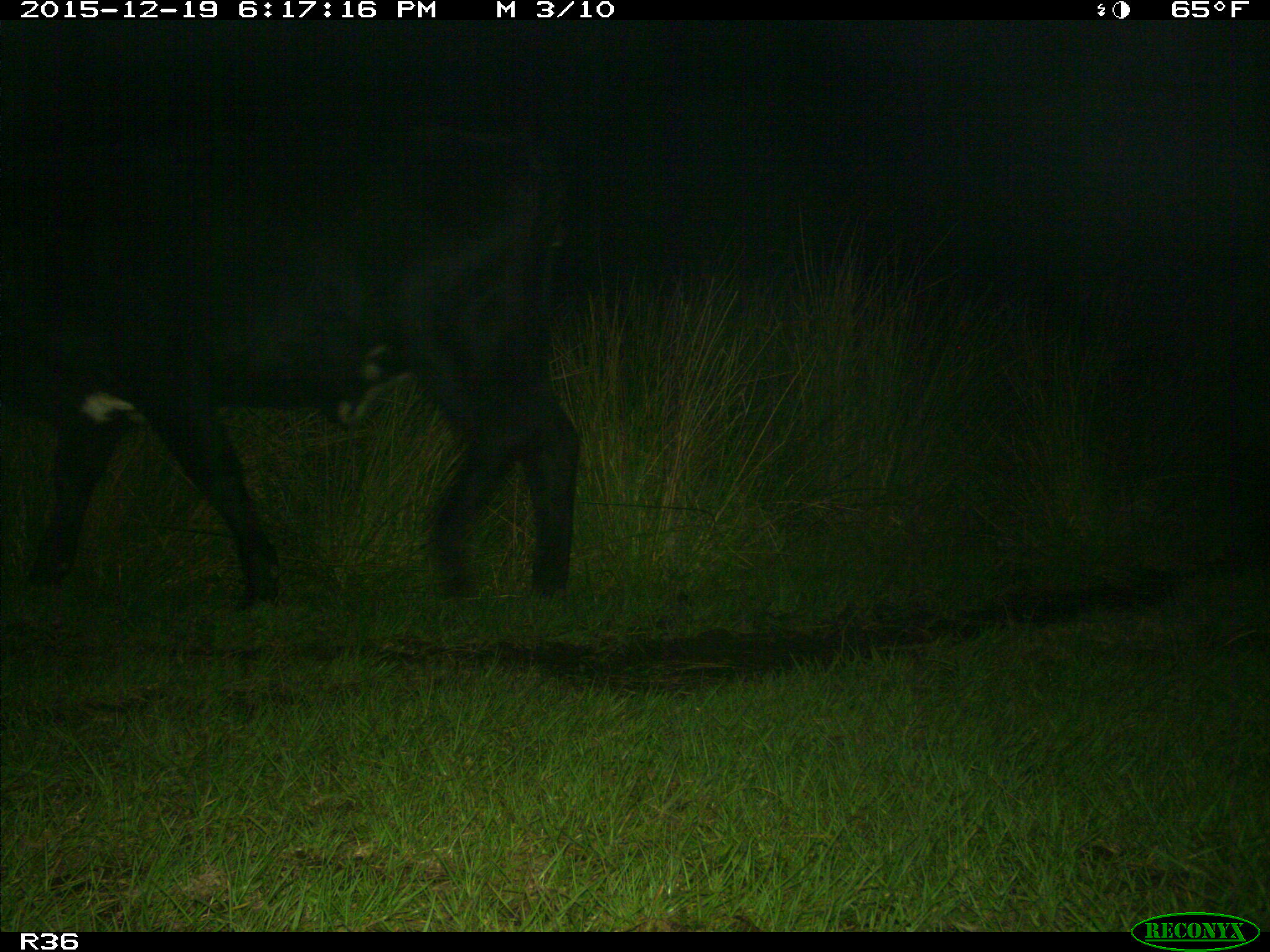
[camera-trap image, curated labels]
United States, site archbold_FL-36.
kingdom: Animalia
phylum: Chordata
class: Mammalia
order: Artiodactyla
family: Bovidae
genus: Bos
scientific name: Bos taurus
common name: domestic cow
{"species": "Bos taurus (domestic cow)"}